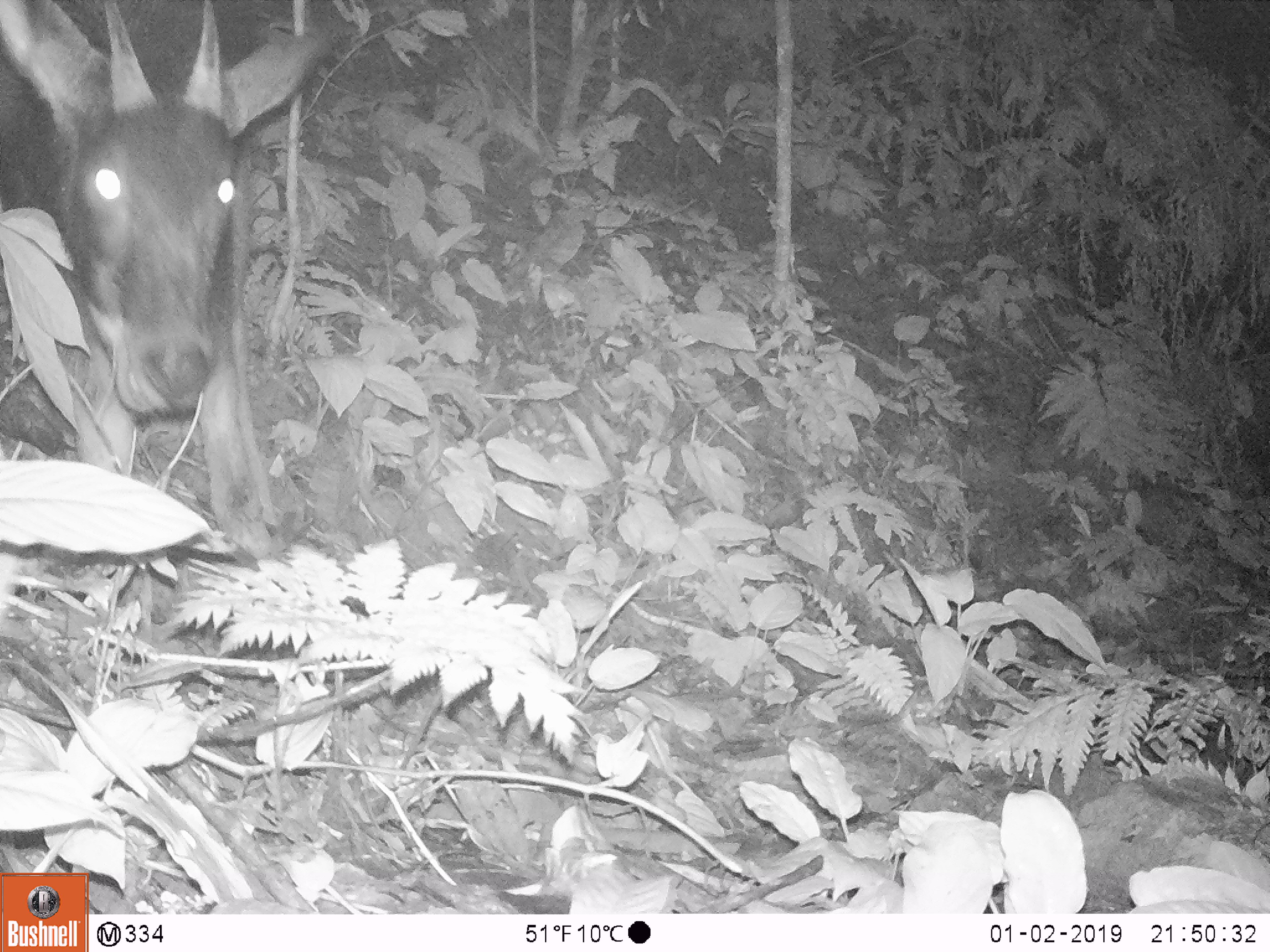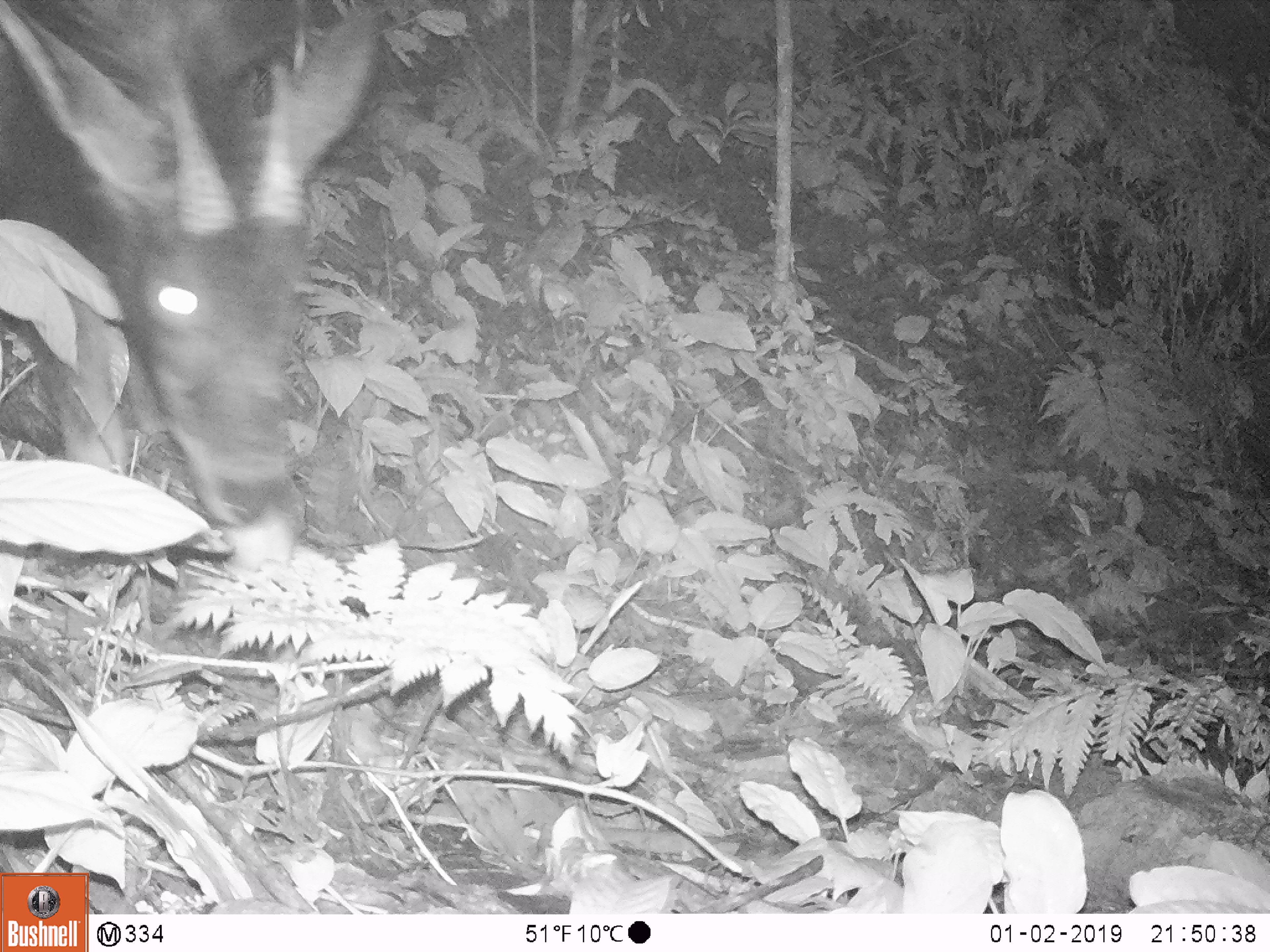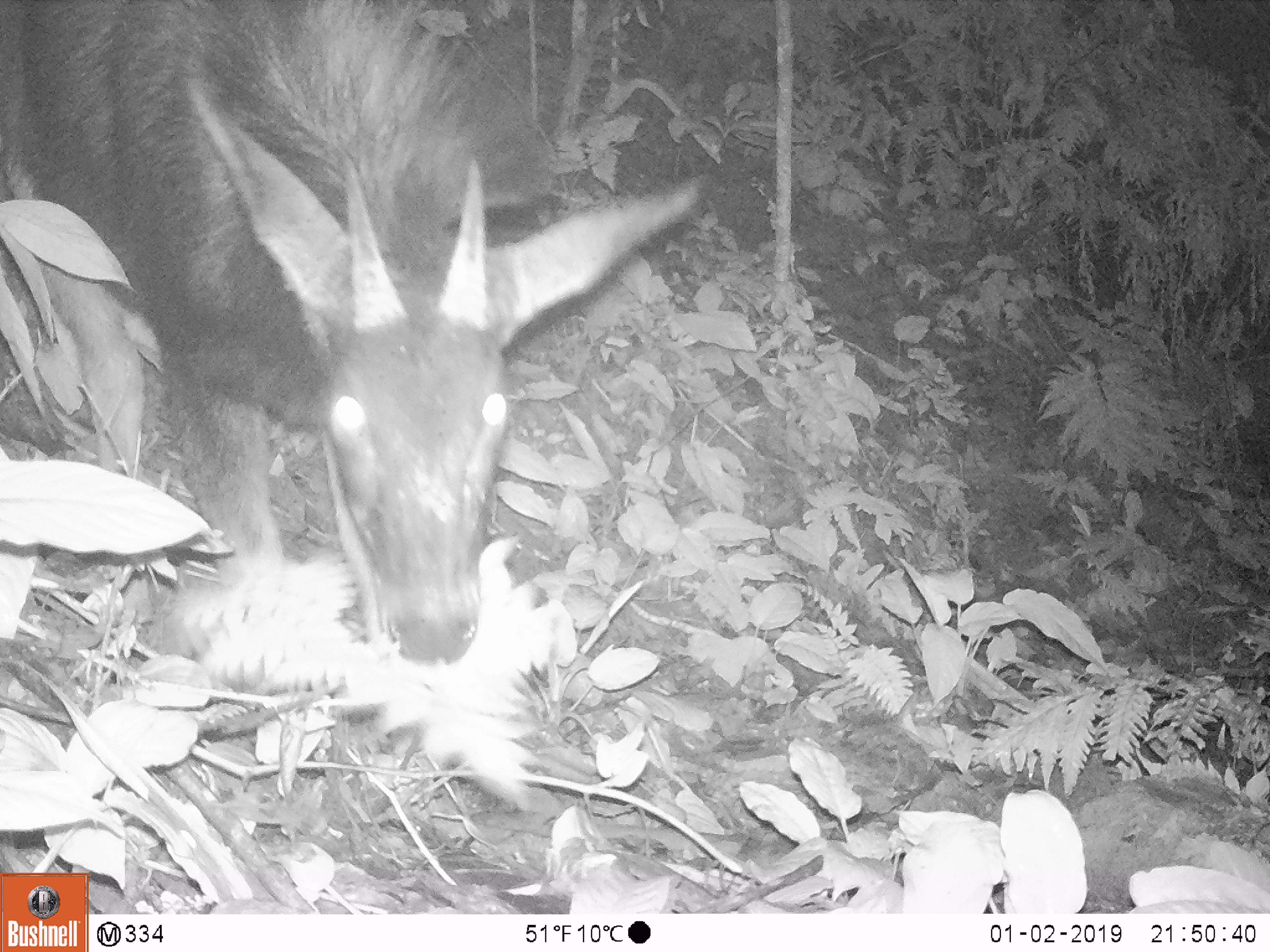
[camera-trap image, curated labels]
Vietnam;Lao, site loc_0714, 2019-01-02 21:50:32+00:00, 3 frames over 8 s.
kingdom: Animalia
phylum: Chordata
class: Mammalia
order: Artiodactyla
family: Bovidae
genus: Capricornis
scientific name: Capricornis sumatraensis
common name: chinese serow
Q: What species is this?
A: Chinese serow (Capricornis sumatraensis).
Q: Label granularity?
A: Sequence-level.